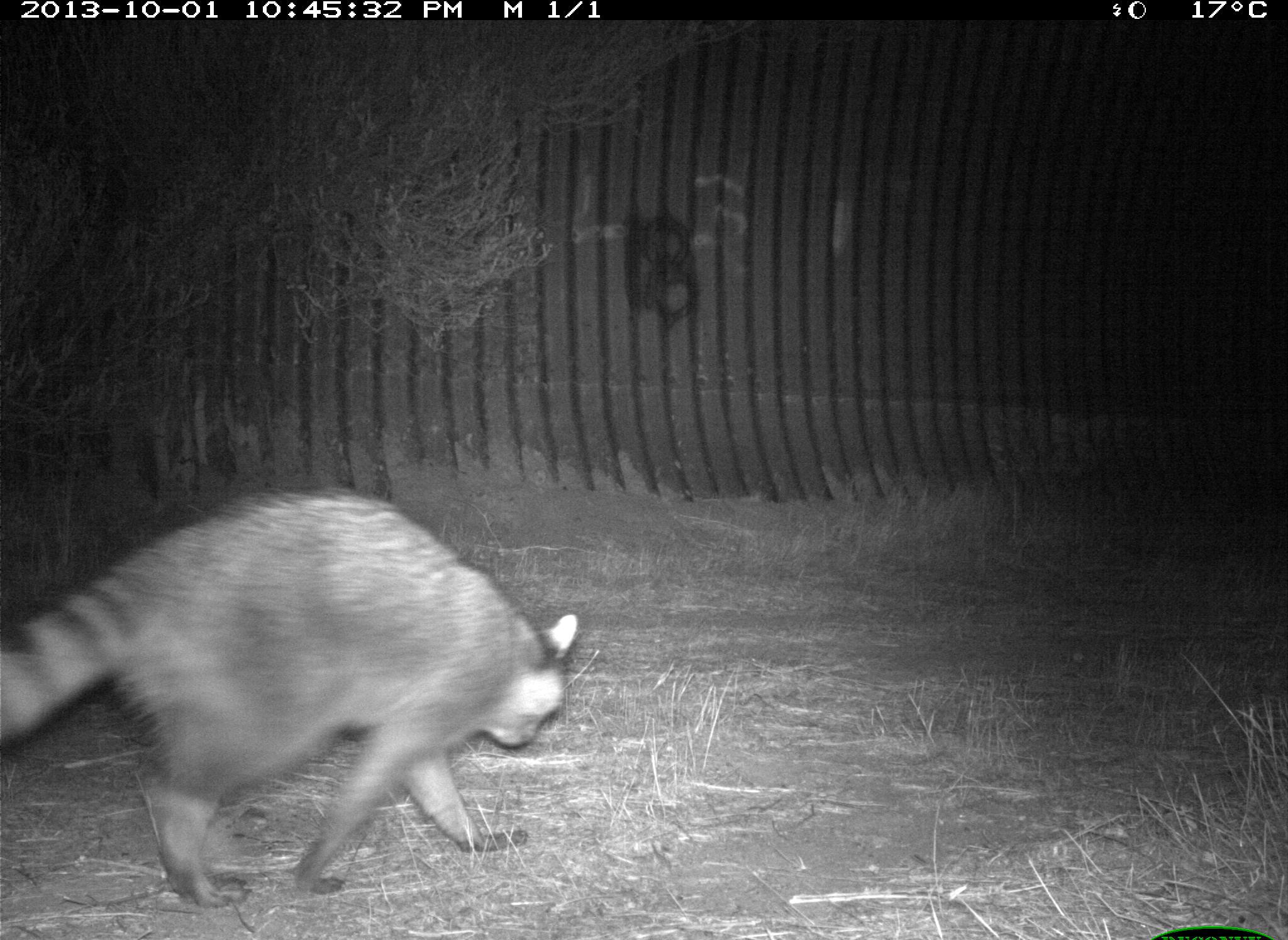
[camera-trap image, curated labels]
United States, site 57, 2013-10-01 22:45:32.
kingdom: Animalia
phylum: Chordata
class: Mammalia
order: Carnivora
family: Procyonidae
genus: Procyon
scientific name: Procyon lotor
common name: raccoon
Raccoon (Procyon lotor).